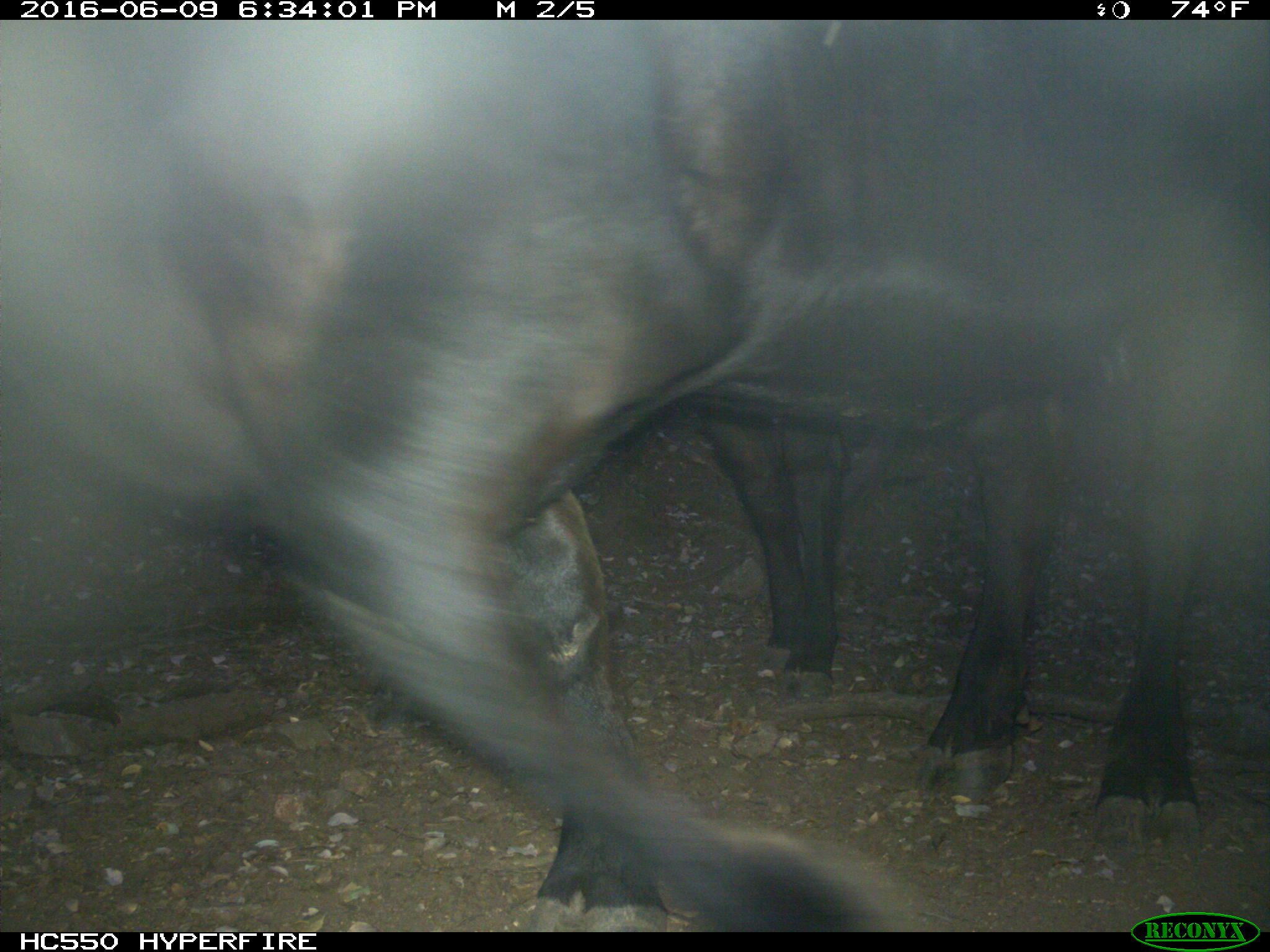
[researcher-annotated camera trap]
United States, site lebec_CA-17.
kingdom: Animalia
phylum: Chordata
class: Mammalia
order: Artiodactyla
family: Bovidae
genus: Bos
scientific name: Bos taurus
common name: domestic cow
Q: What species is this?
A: Bos taurus (domestic cow).